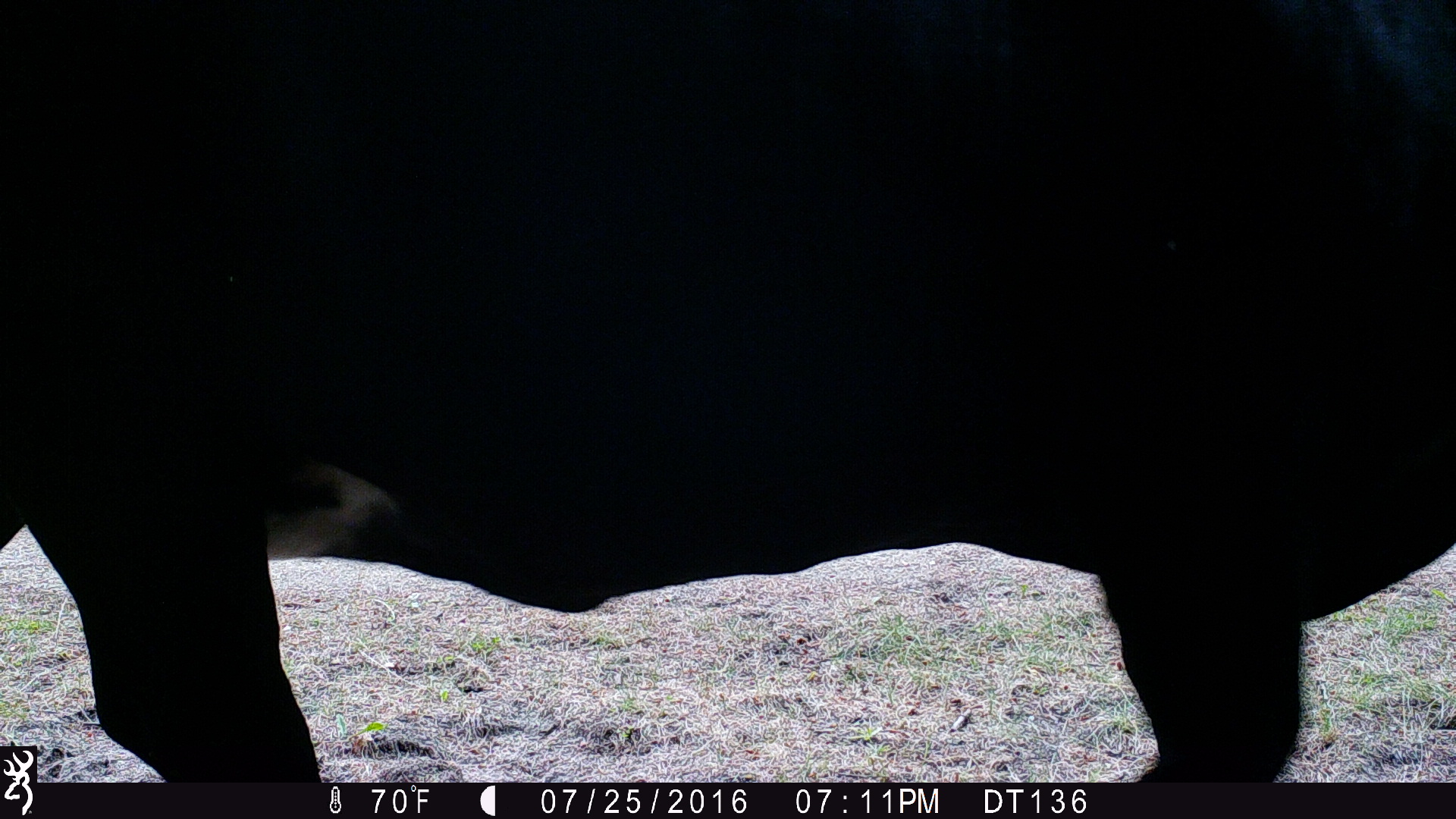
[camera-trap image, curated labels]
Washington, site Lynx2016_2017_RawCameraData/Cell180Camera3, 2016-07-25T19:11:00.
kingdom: Animalia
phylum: Chordata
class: Mammalia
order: Artiodactyla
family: Bovidae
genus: Bos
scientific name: Bos taurus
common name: domestic cattle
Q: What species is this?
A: Domestic cattle (Bos taurus).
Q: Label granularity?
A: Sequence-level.